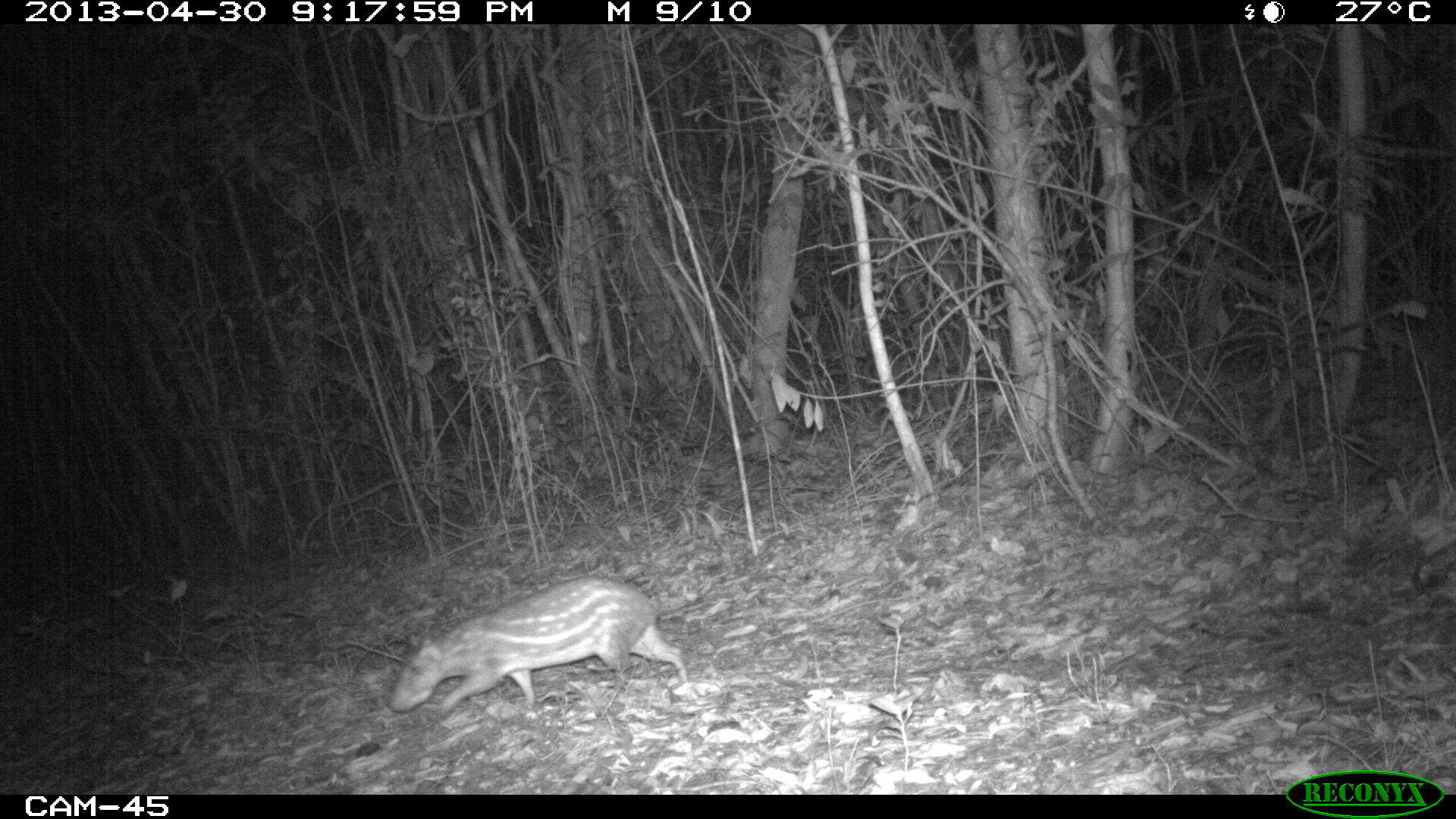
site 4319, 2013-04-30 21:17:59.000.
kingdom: Animalia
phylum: Chordata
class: Mammalia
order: Rodentia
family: Cuniculidae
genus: Cuniculus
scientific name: Cuniculus paca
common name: lowland paca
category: agouti paca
Agouti paca (lowland paca) (Cuniculus paca), count 1.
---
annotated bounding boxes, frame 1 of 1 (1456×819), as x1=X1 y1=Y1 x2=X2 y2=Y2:
agouti paca: x1=387 y1=574 x2=688 y2=717